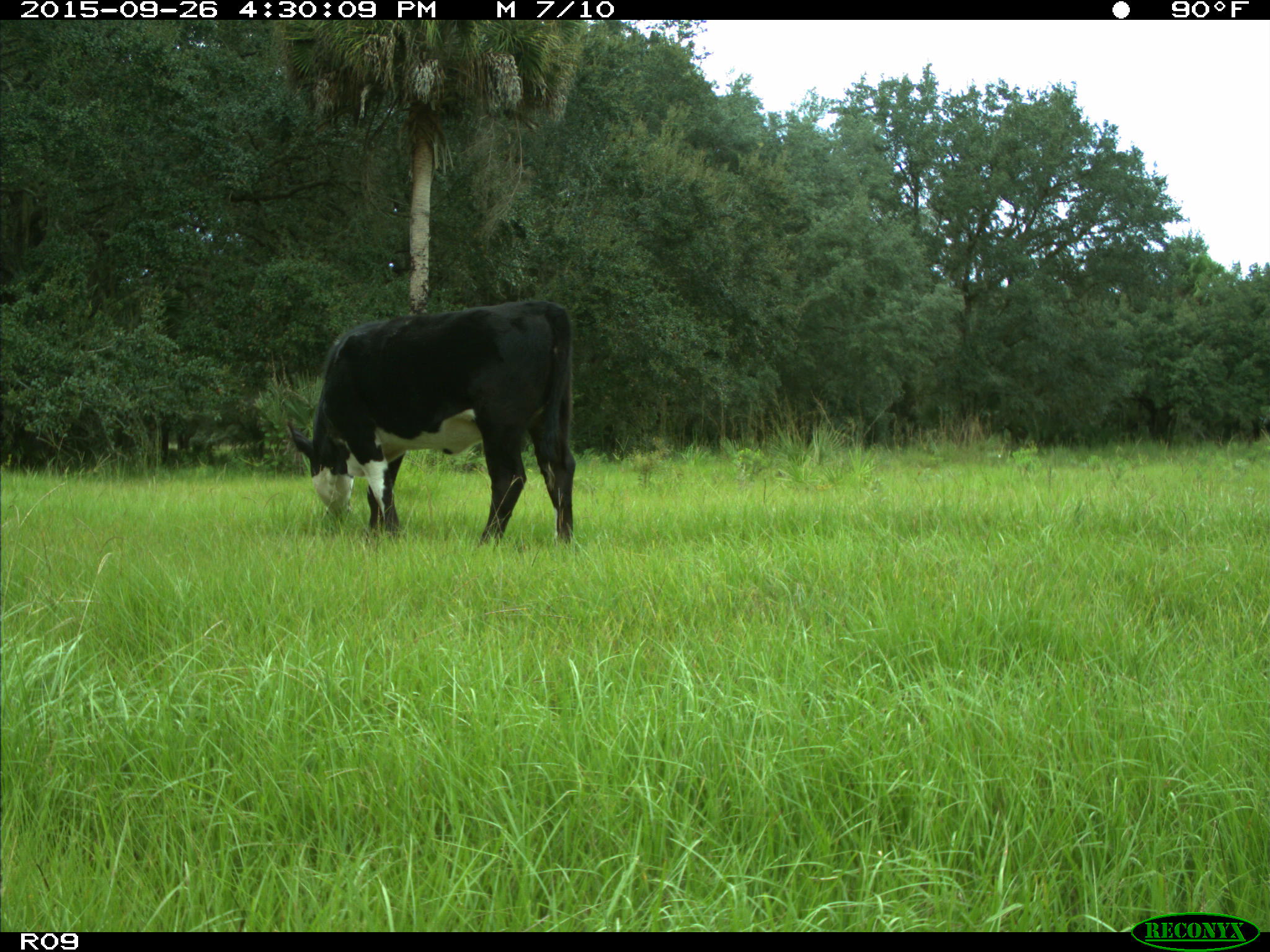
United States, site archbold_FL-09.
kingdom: Animalia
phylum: Chordata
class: Mammalia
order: Artiodactyla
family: Bovidae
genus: Bos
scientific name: Bos taurus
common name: domestic cow